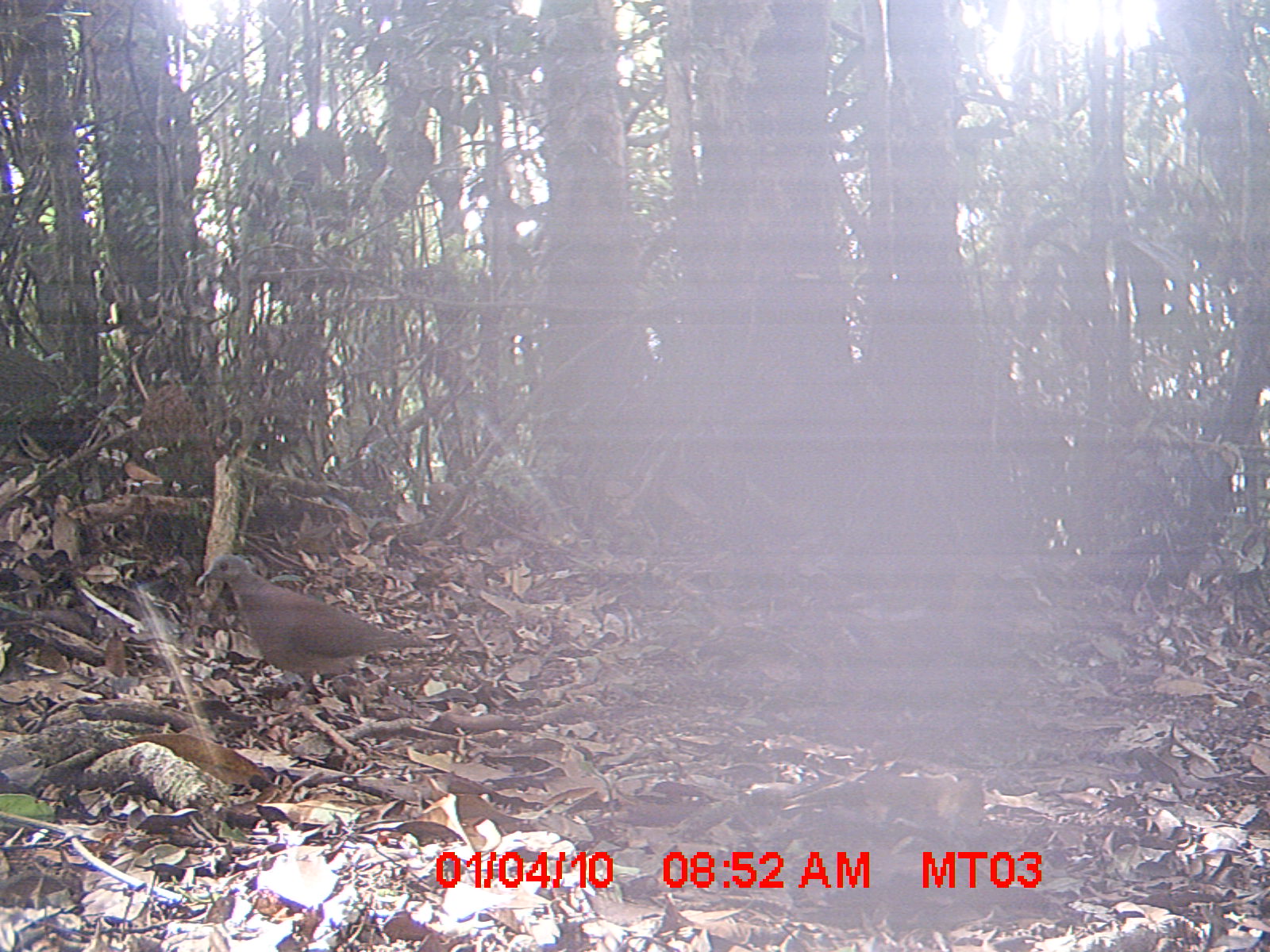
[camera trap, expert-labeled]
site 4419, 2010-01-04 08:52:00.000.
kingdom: Animalia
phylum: Chordata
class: Aves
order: Columbiformes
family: Columbidae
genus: Streptopelia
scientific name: Streptopelia picturata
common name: malagasy turtle dove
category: nesoenas picturata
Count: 1.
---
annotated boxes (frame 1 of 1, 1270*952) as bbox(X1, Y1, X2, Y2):
nesoenas picturata: bbox(194, 551, 439, 706)